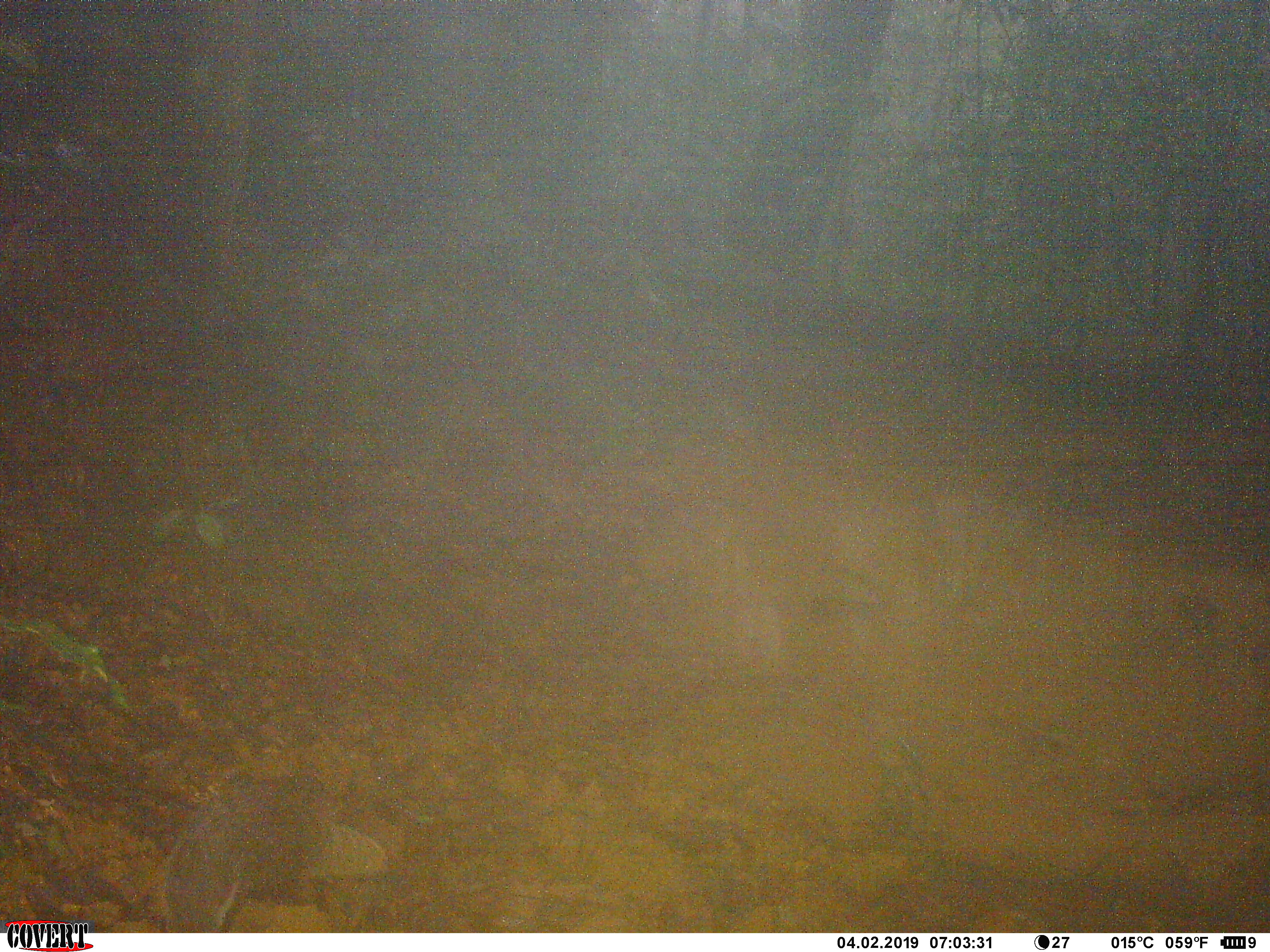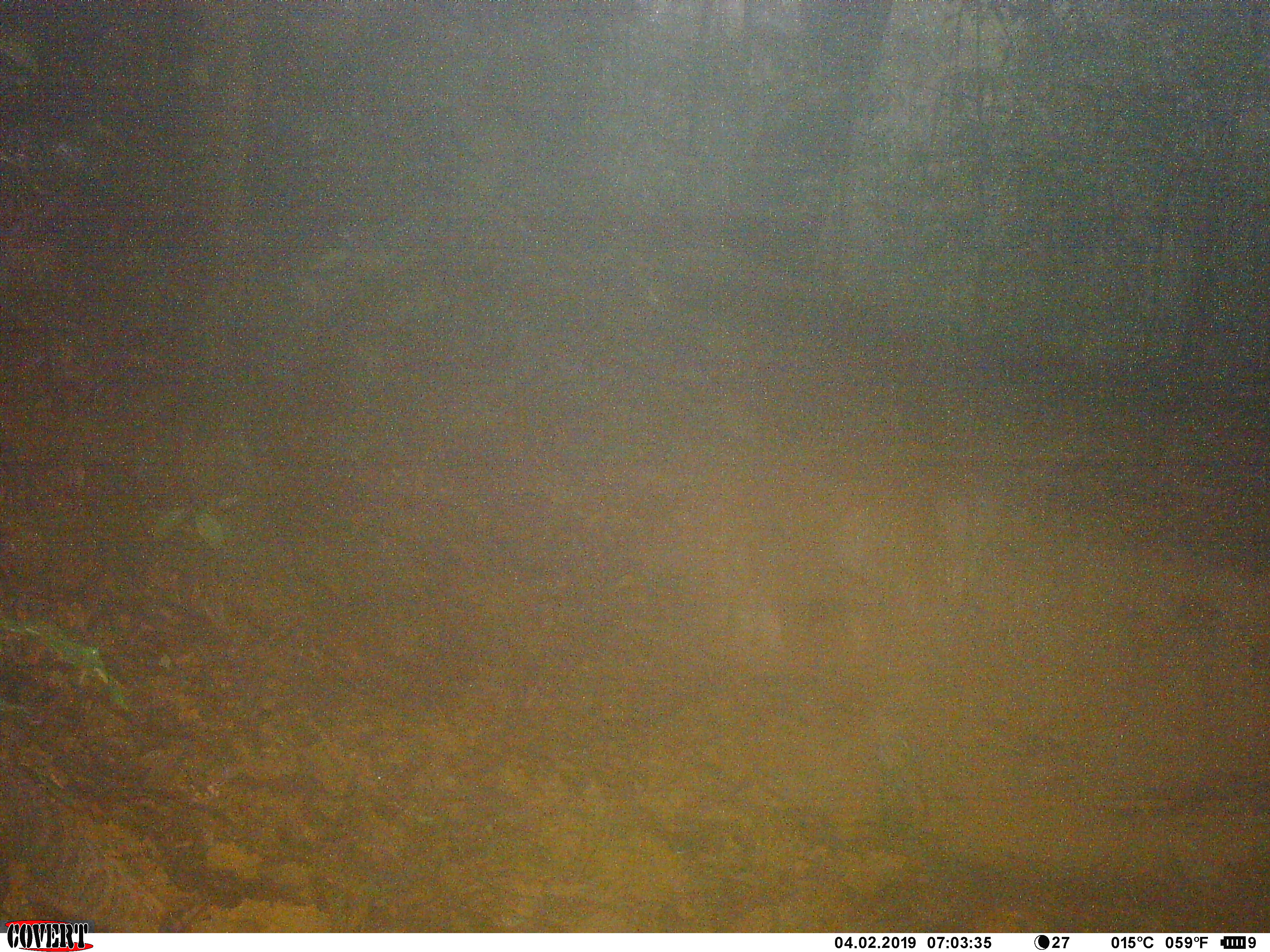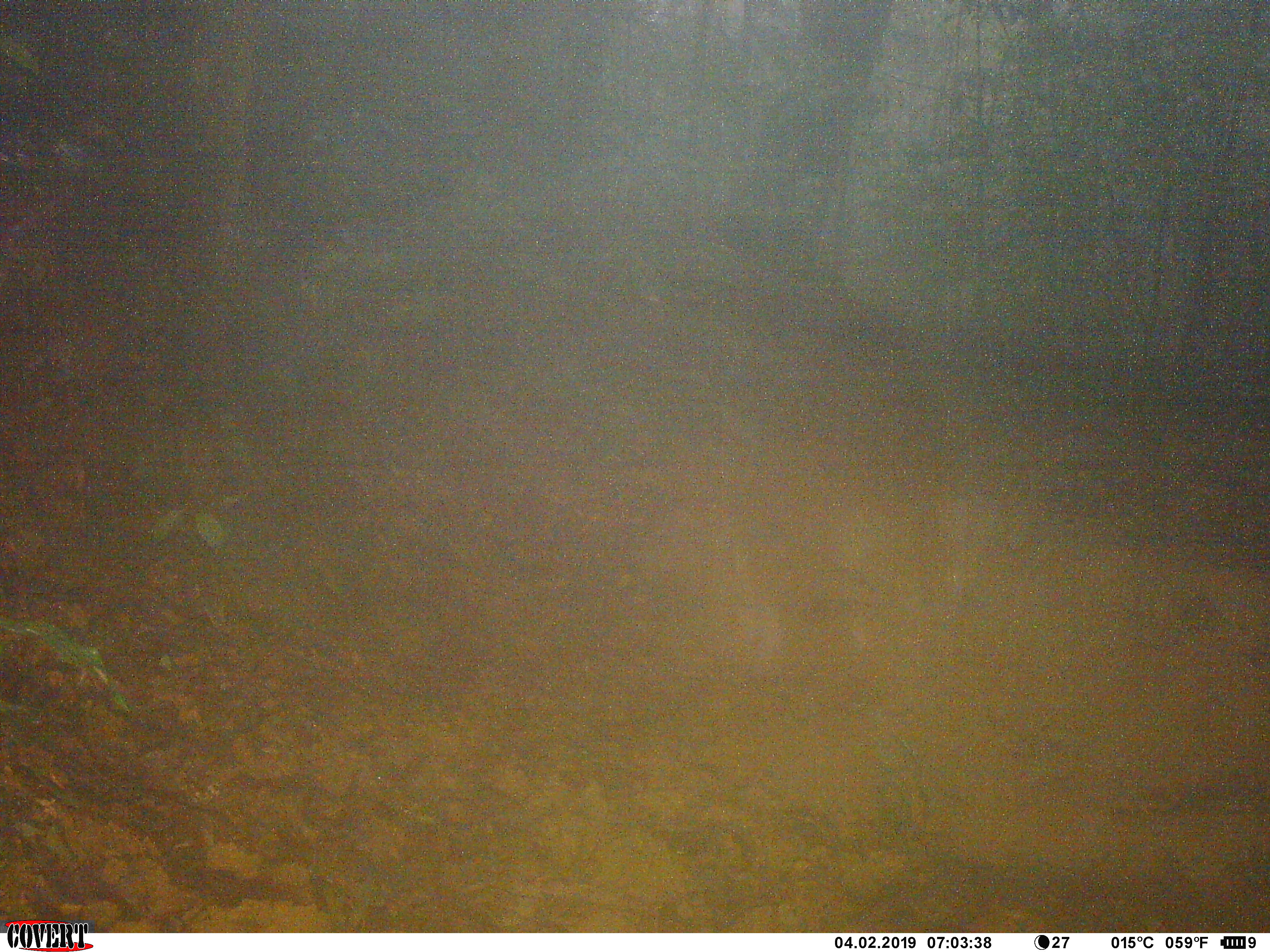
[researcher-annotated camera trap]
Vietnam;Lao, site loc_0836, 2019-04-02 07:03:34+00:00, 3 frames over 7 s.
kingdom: Animalia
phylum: Chordata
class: Mammalia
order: Carnivora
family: Herpestidae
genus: Urva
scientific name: Urva urva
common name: crab-eating mongoose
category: crab eating mongoose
Crab eating mongoose (crab-eating mongoose) (Urva urva). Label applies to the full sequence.